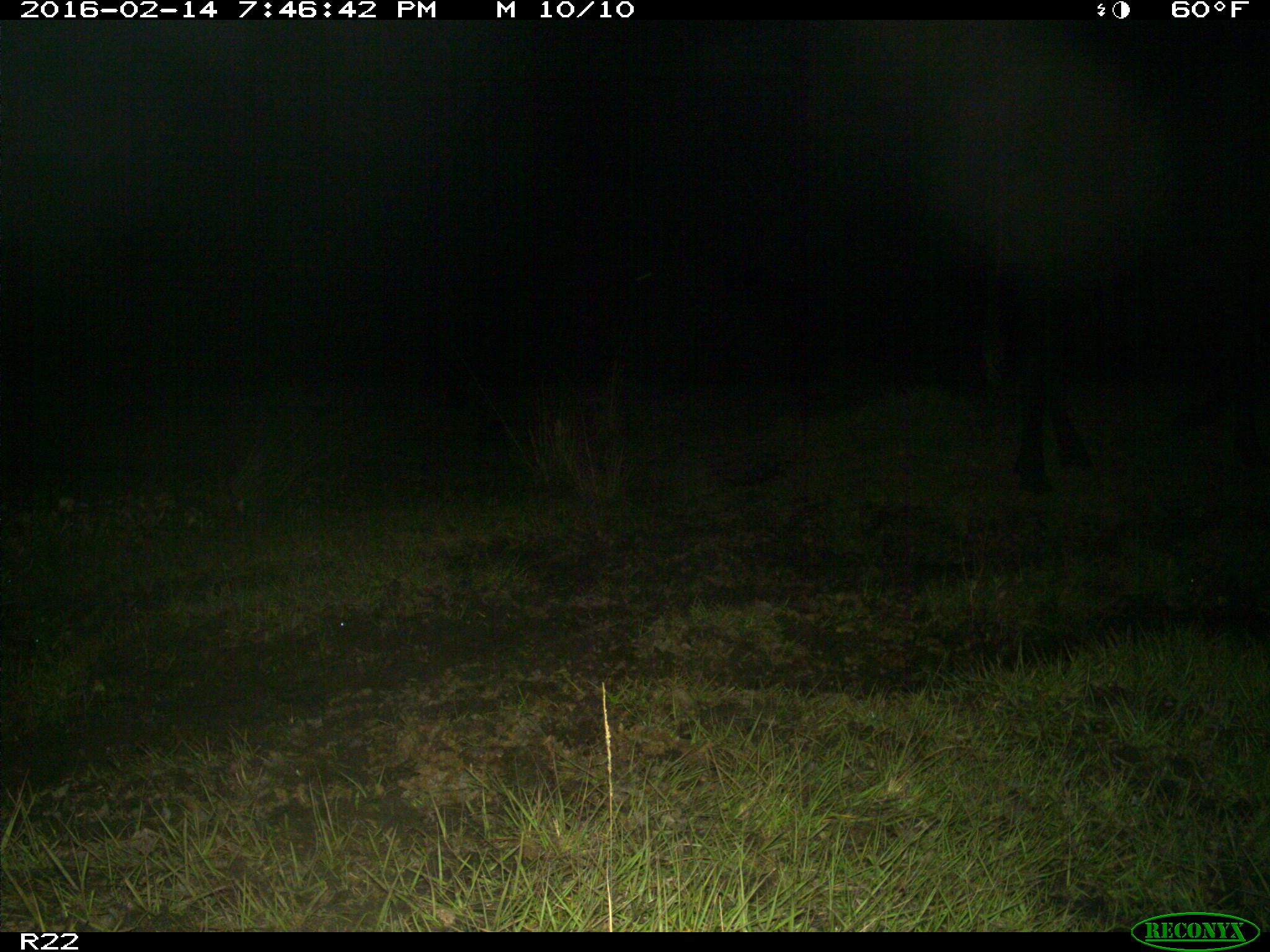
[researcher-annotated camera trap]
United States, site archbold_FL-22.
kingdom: Animalia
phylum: Chordata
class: Mammalia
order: Artiodactyla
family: Bovidae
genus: Bos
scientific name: Bos taurus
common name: domestic cow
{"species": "Bos taurus (domestic cow)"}